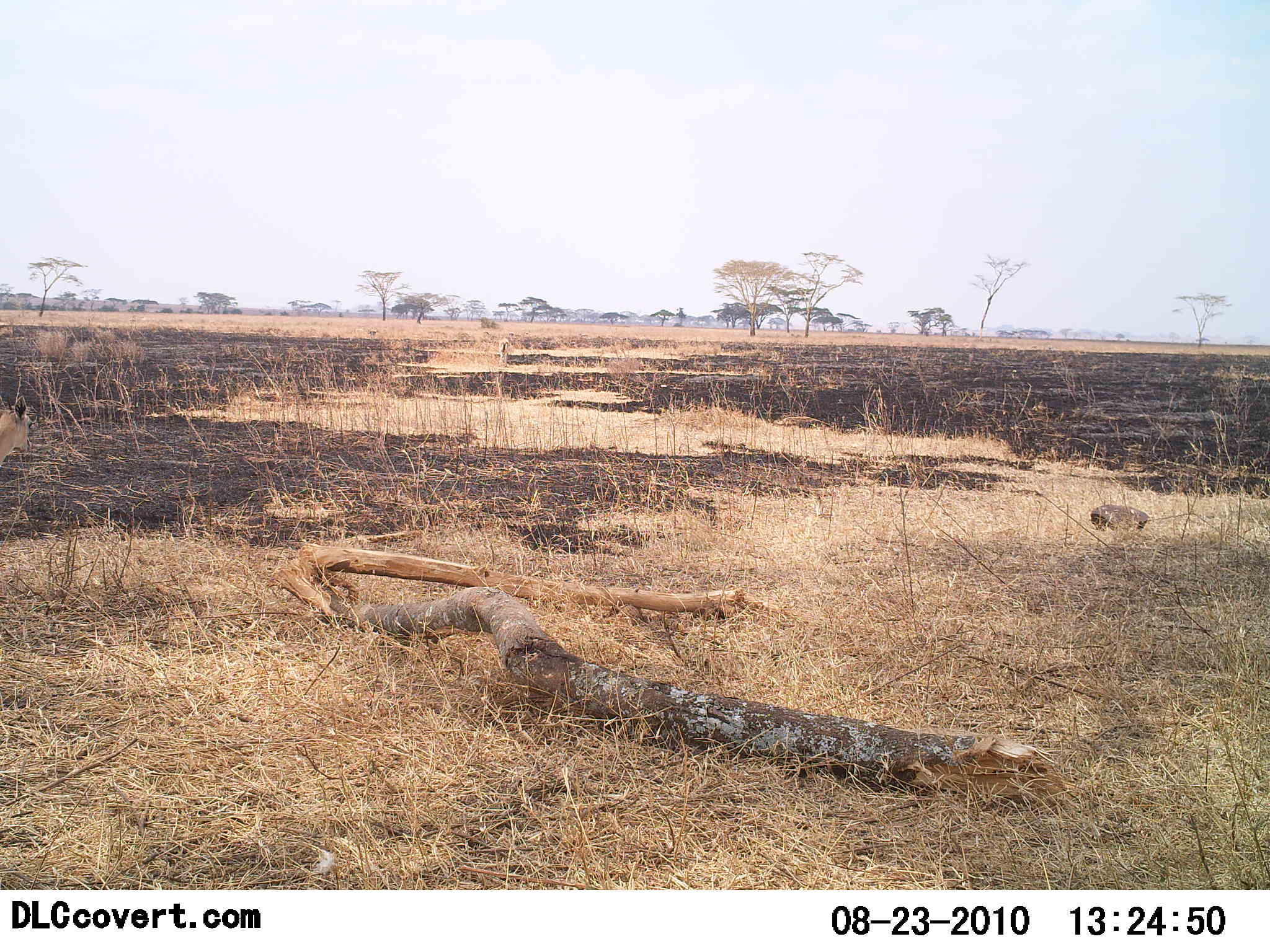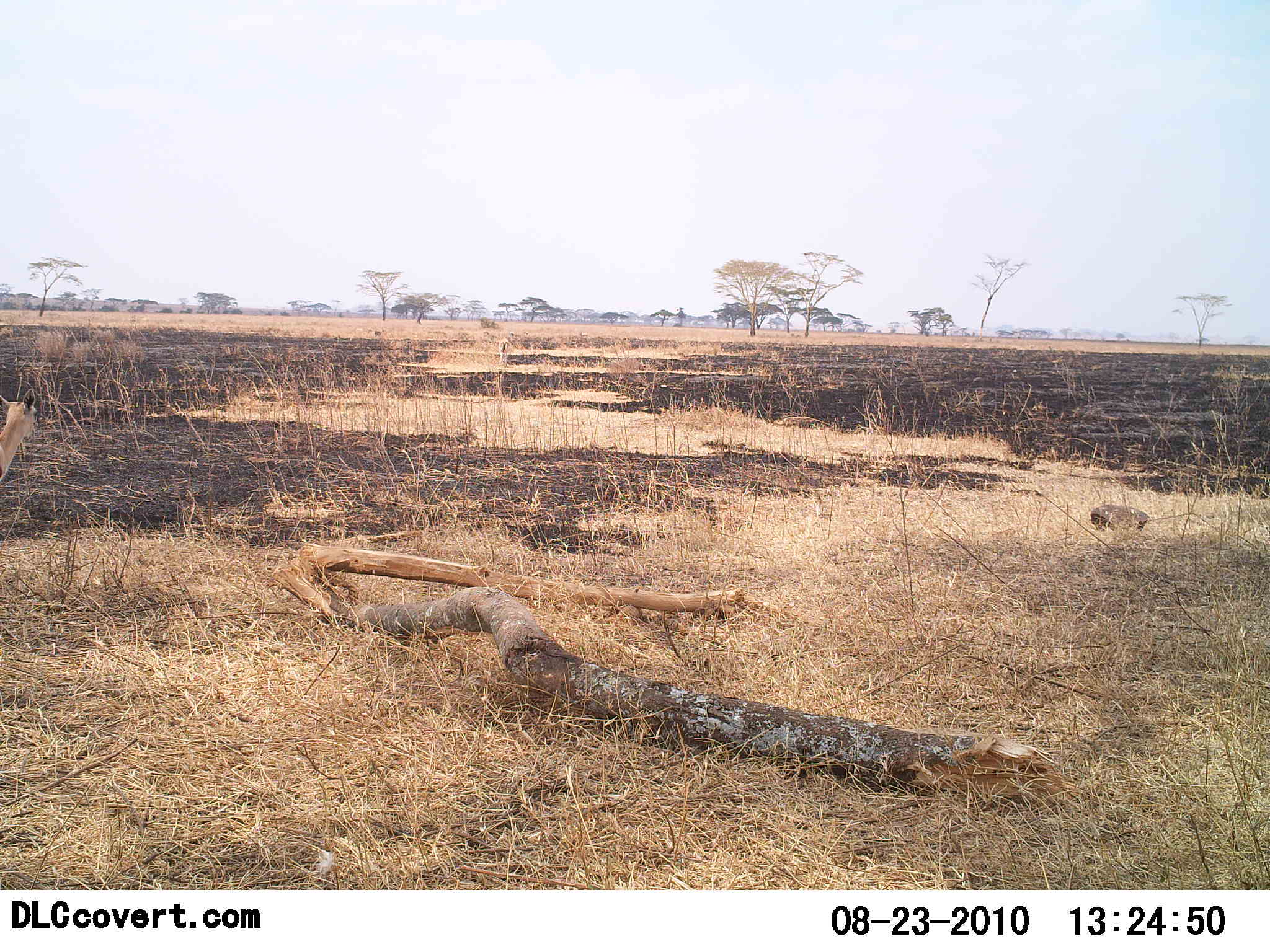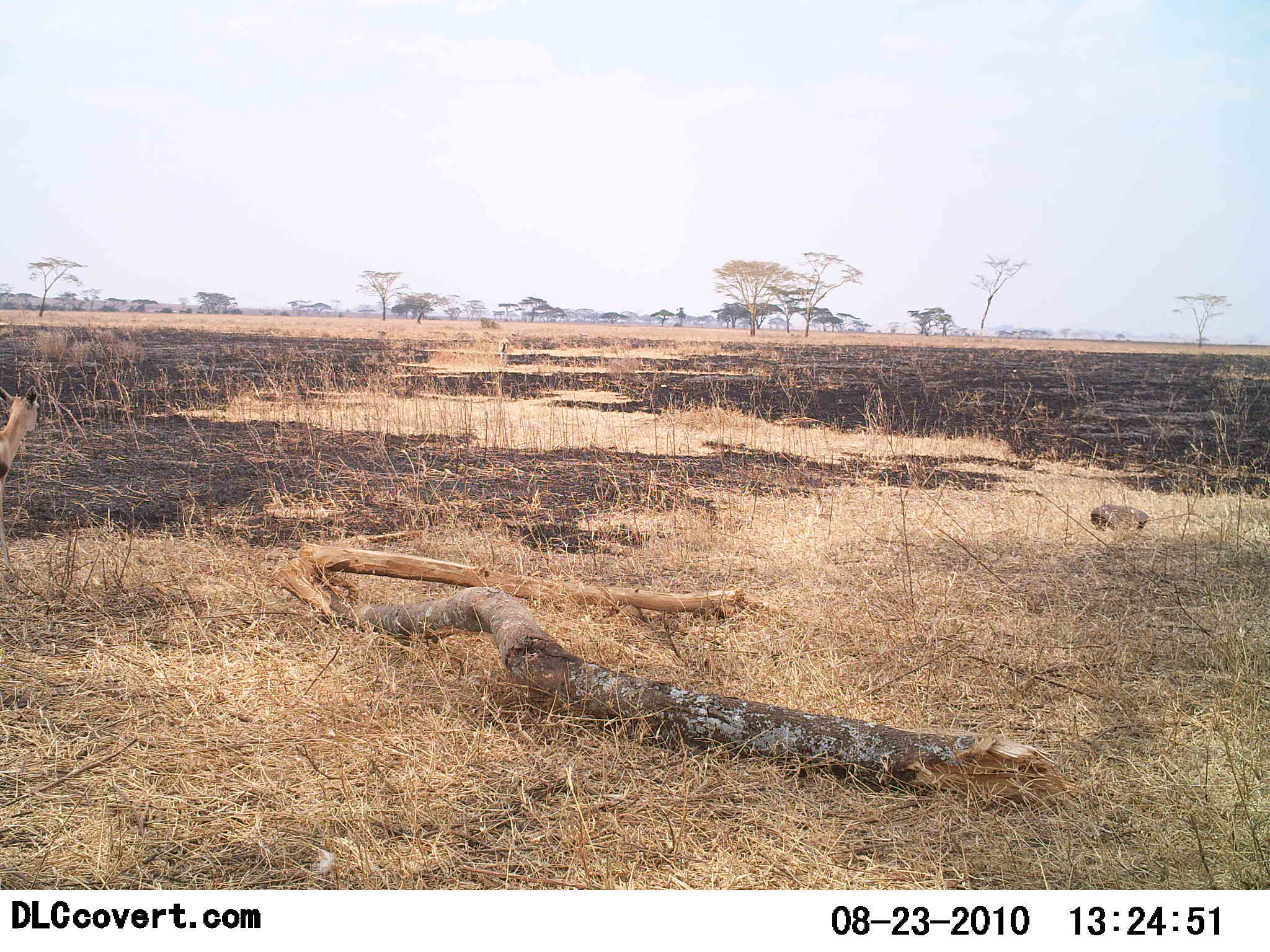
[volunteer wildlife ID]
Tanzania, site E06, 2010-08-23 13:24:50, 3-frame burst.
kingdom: Animalia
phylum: Chordata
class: Mammalia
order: Artiodactyla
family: Bovidae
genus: Eudorcas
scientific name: Eudorcas thomsonii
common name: thomson's gazelle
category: gazellethomsons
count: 1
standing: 46%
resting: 0%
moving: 54%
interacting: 0%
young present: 15%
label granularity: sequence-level